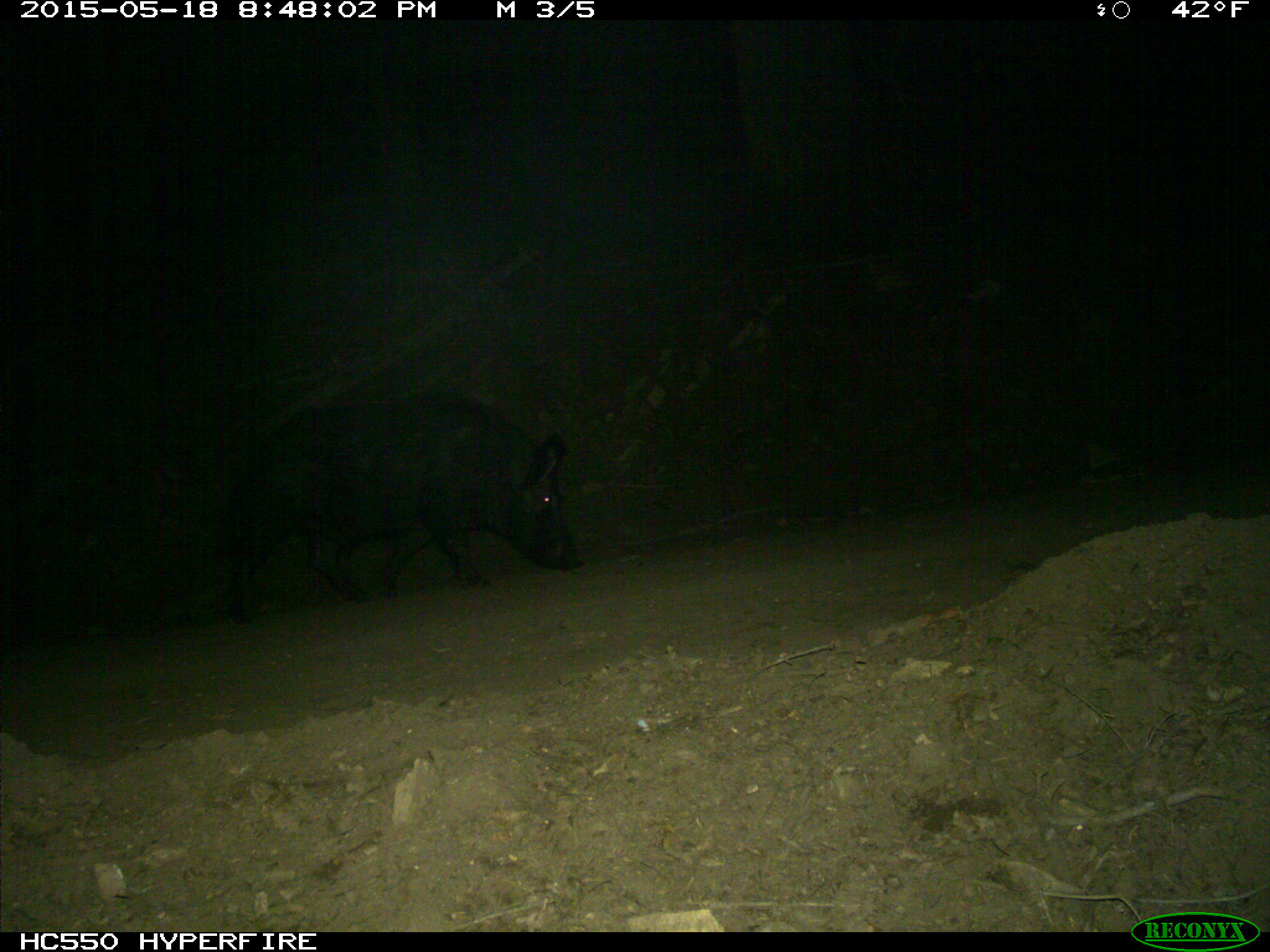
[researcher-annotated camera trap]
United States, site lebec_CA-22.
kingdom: Animalia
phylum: Chordata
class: Mammalia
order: Artiodactyla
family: Suidae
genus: Sus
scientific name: Sus scrofa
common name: wild boar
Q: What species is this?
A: Sus scrofa (wild boar).